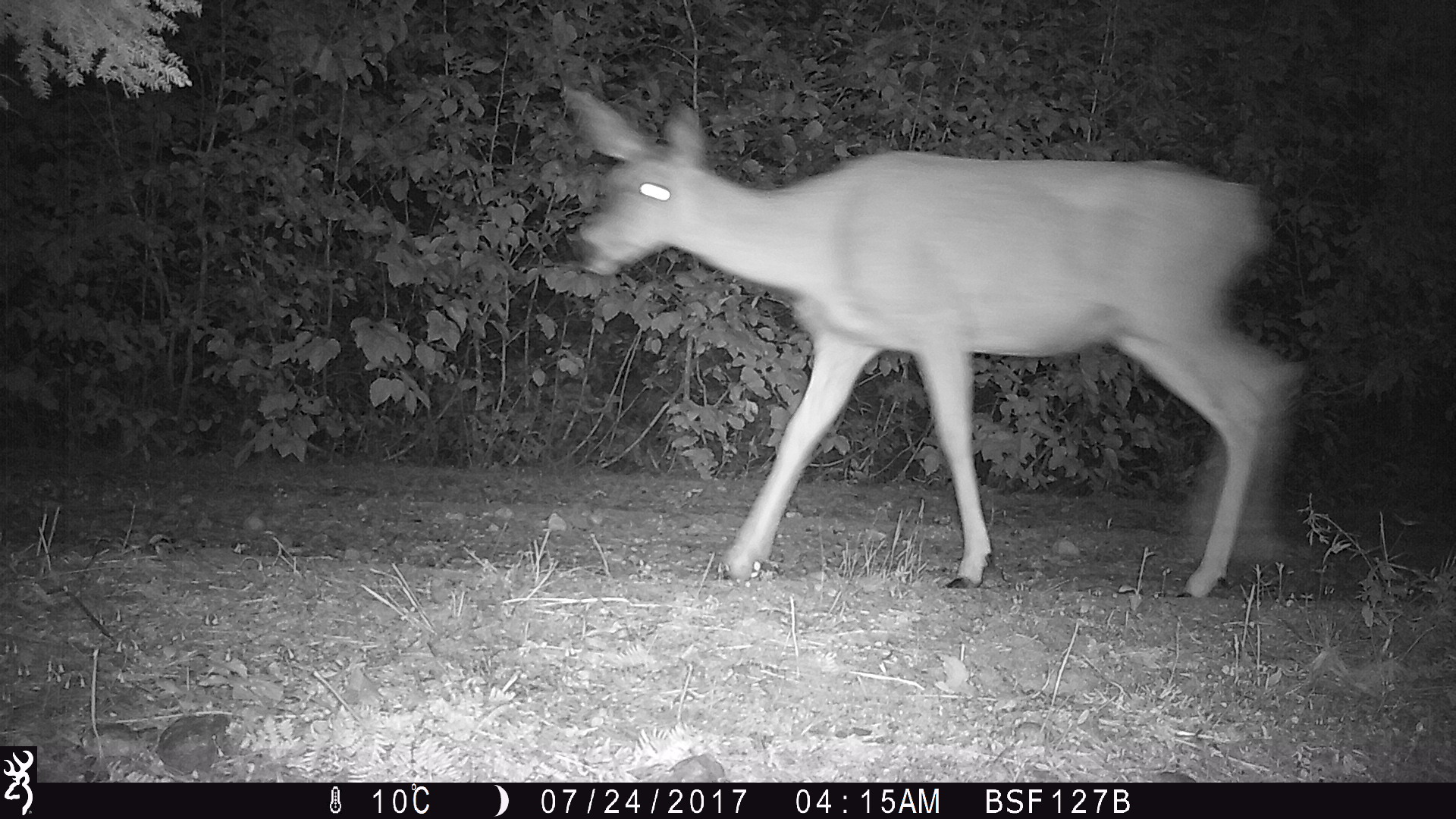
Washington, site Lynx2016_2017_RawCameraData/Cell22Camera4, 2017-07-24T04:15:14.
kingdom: Animalia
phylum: Chordata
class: Mammalia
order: Artiodactyla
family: Cervidae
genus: Odocoileus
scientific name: Odocoileus hemionus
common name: mule deer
Odocoileus hemionus (mule deer). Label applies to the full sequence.